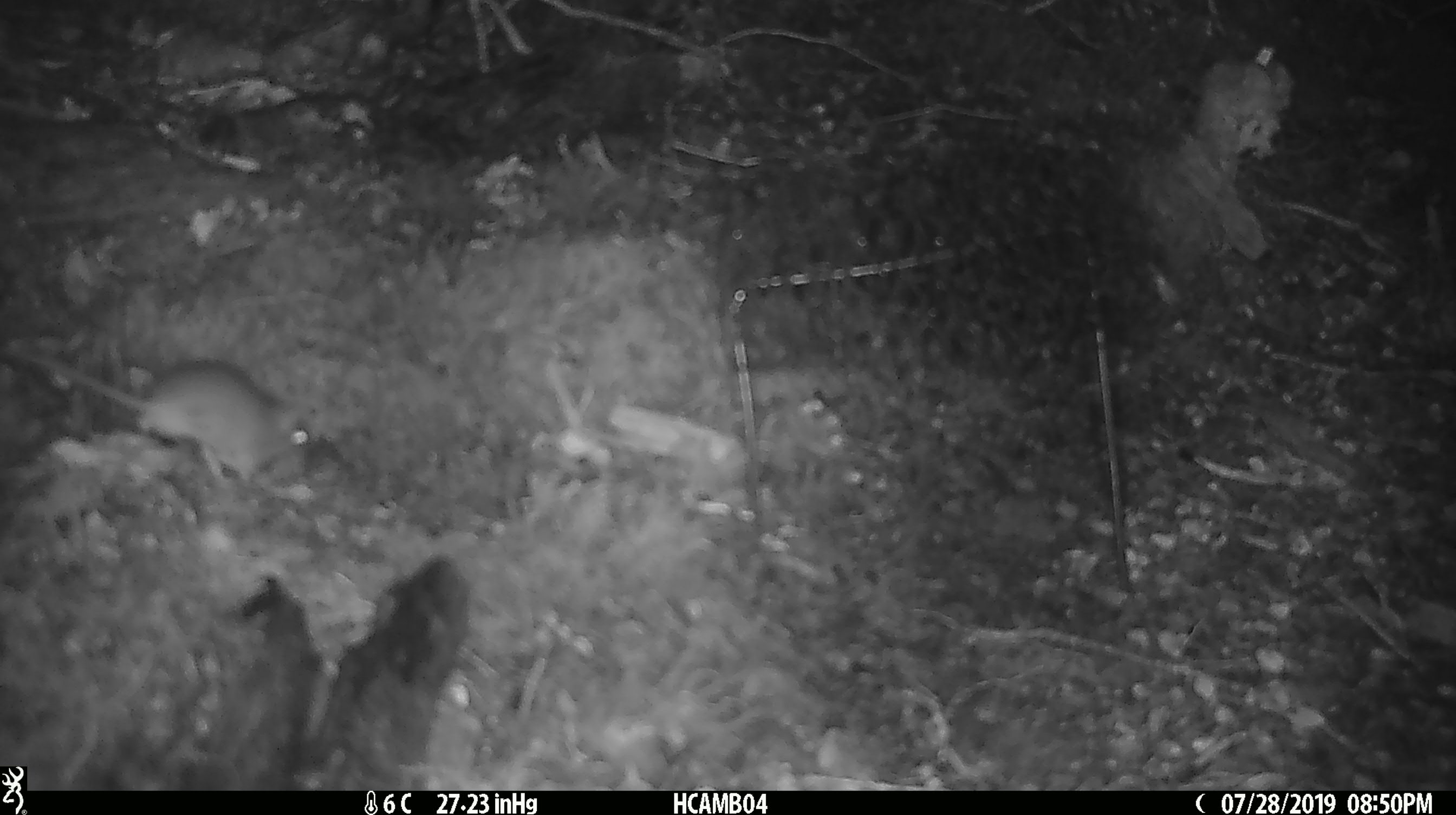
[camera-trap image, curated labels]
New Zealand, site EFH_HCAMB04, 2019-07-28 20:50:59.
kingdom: Animalia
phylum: Chordata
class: Mammalia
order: Rodentia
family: Muridae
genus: Mus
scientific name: Mus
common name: mouse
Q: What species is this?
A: Mouse (Mus).